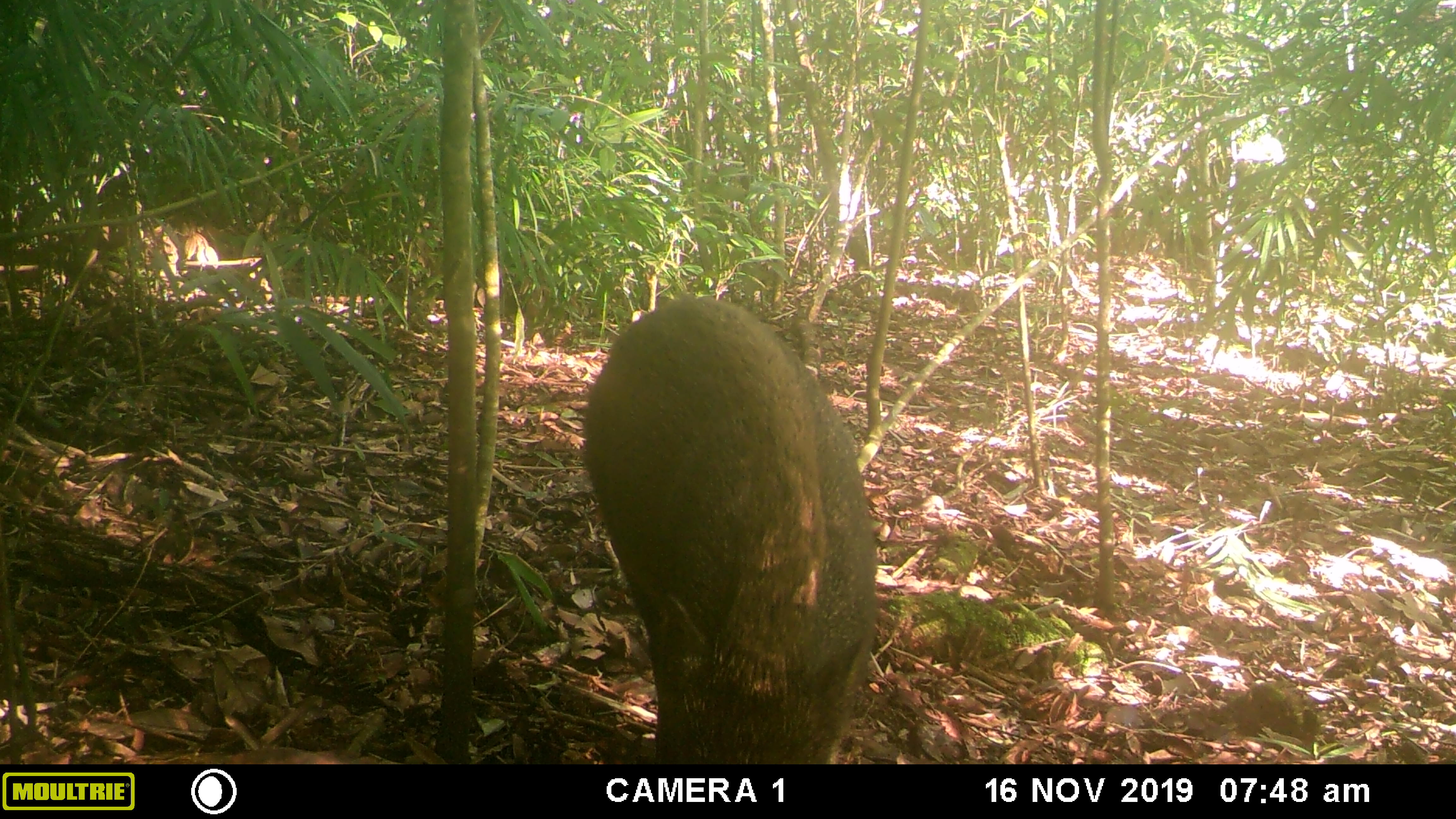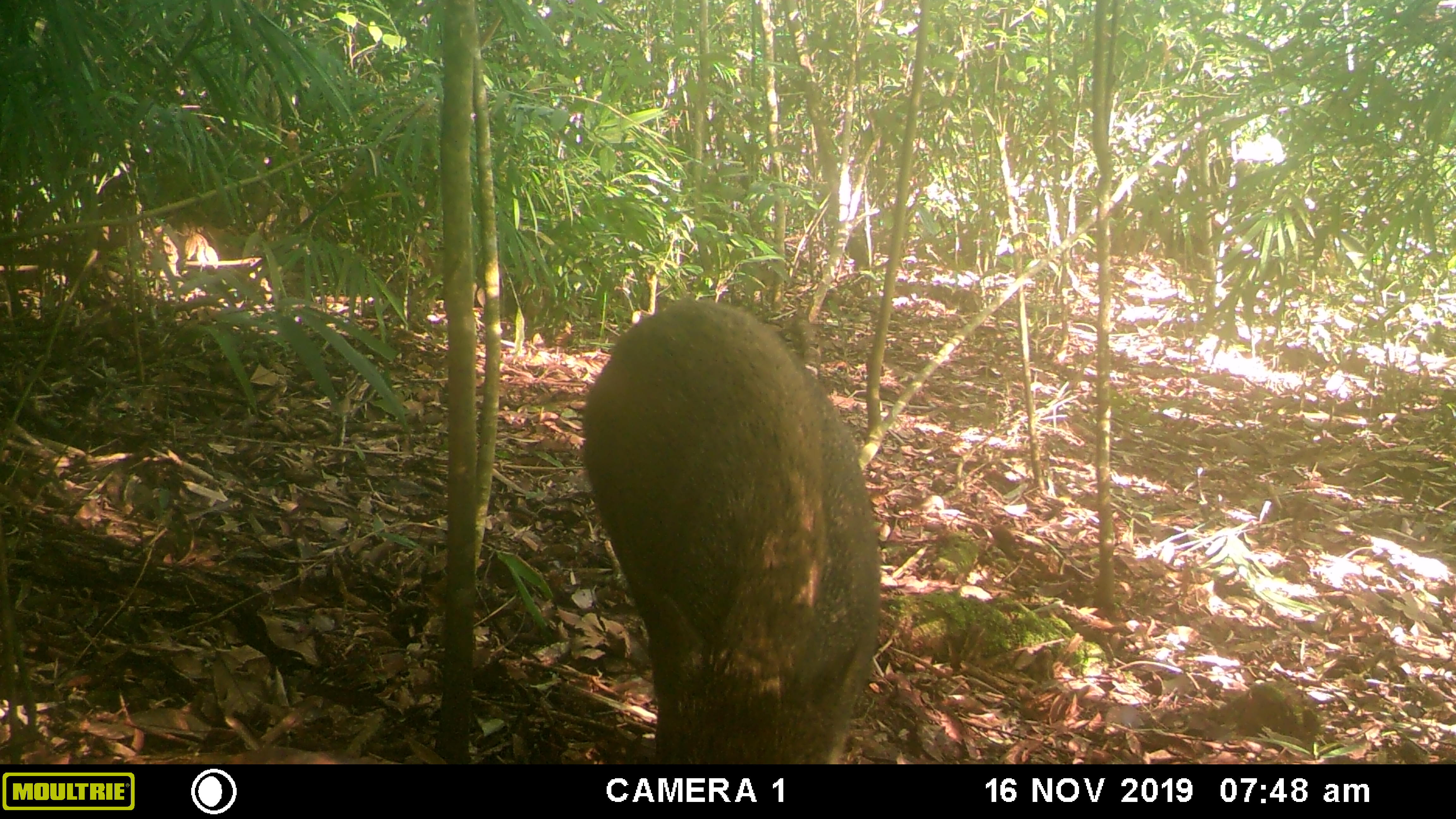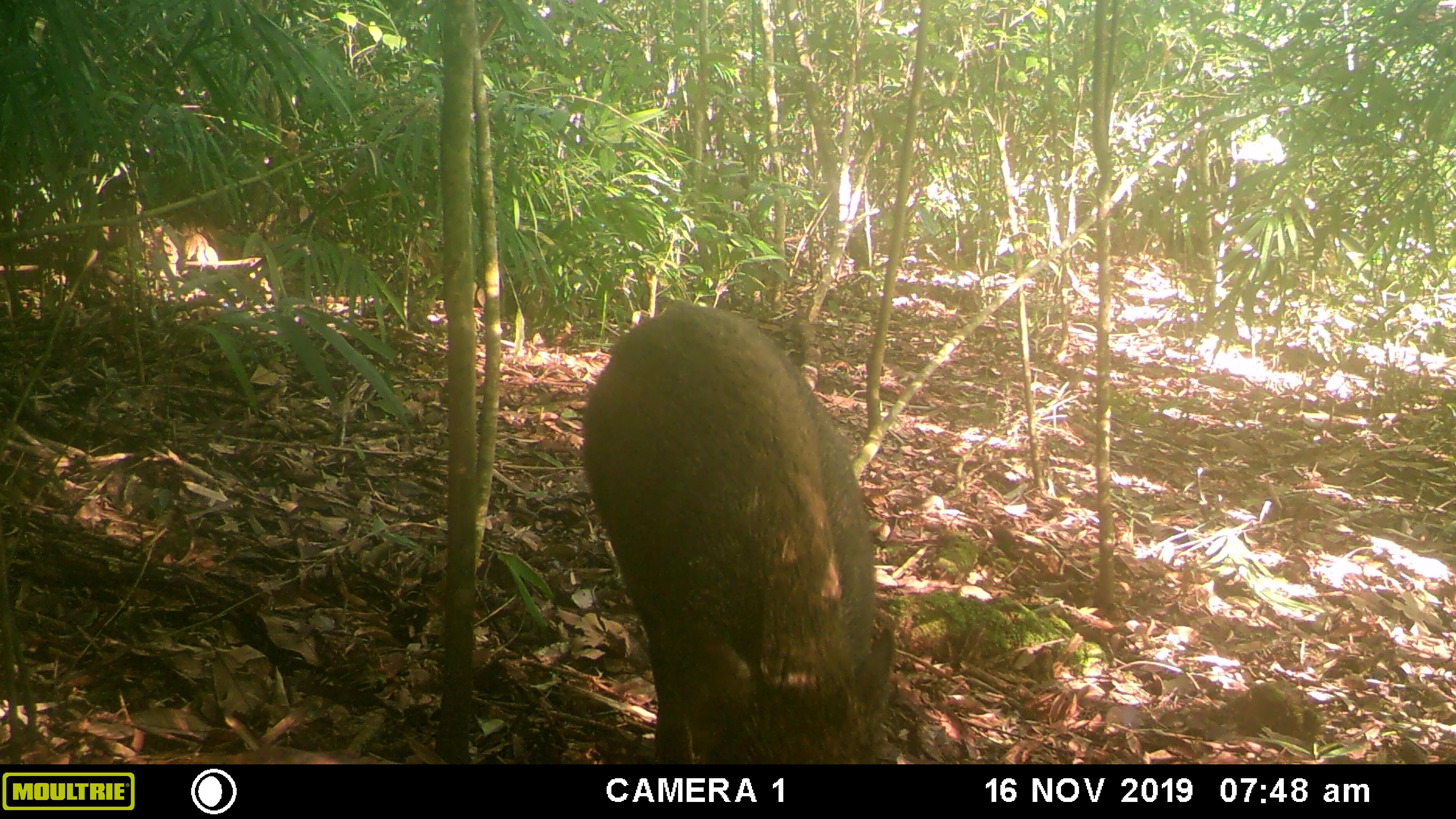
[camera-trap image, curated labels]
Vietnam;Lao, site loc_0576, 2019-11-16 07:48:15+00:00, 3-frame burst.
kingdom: Animalia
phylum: Chordata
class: Mammalia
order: Artiodactyla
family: Suidae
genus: Sus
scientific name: Sus scrofa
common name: eurasian wild pig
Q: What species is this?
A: Eurasian wild pig (Sus scrofa).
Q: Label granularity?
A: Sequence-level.